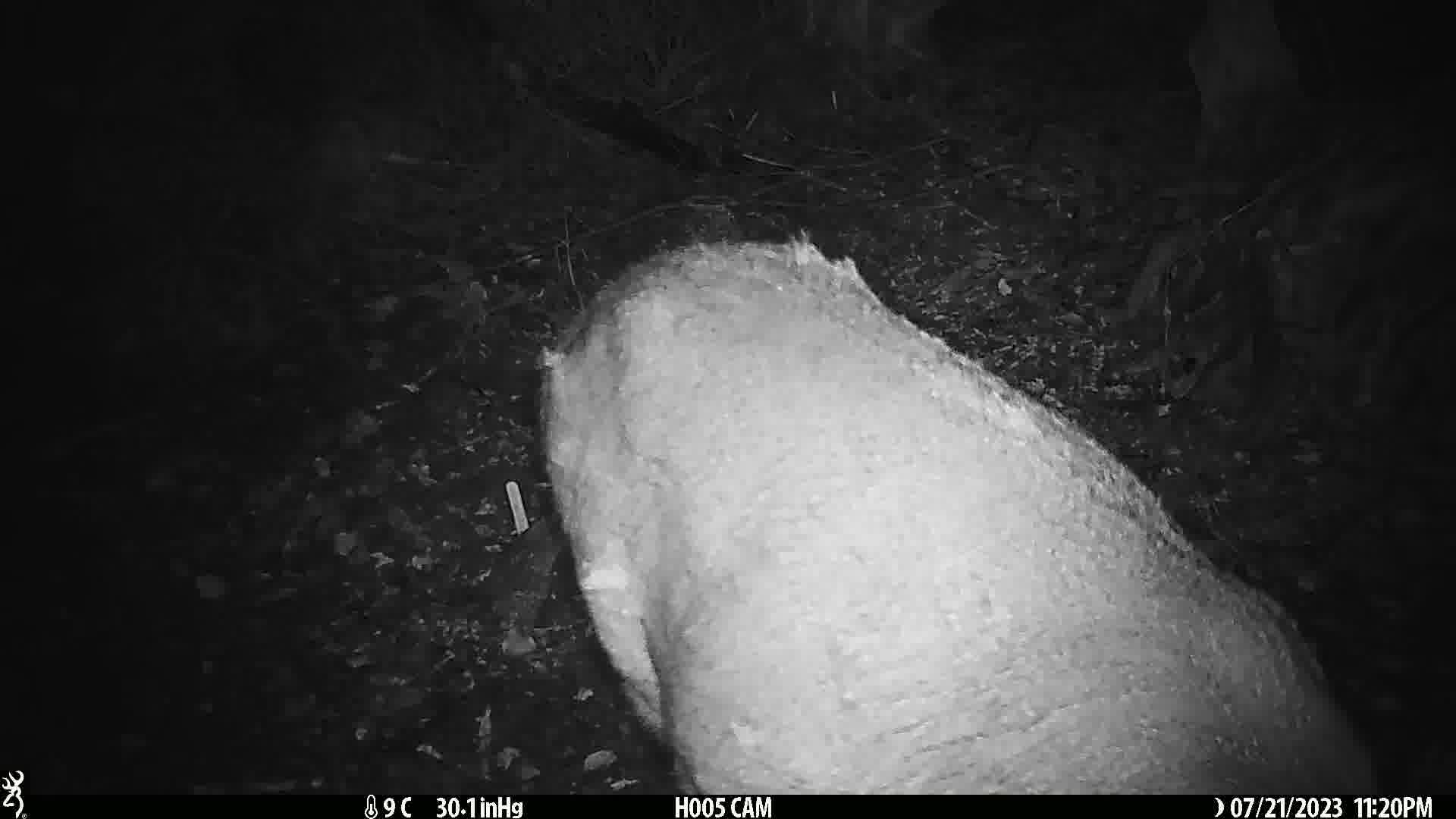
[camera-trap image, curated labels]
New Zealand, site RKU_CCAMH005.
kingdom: Animalia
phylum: Chordata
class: Mammalia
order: Artiodactyla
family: Cervidae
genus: Odocoileus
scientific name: Odocoileus virginianus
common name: white-tailed deer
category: white tailed deer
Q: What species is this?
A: White tailed deer (white-tailed deer) (Odocoileus virginianus).